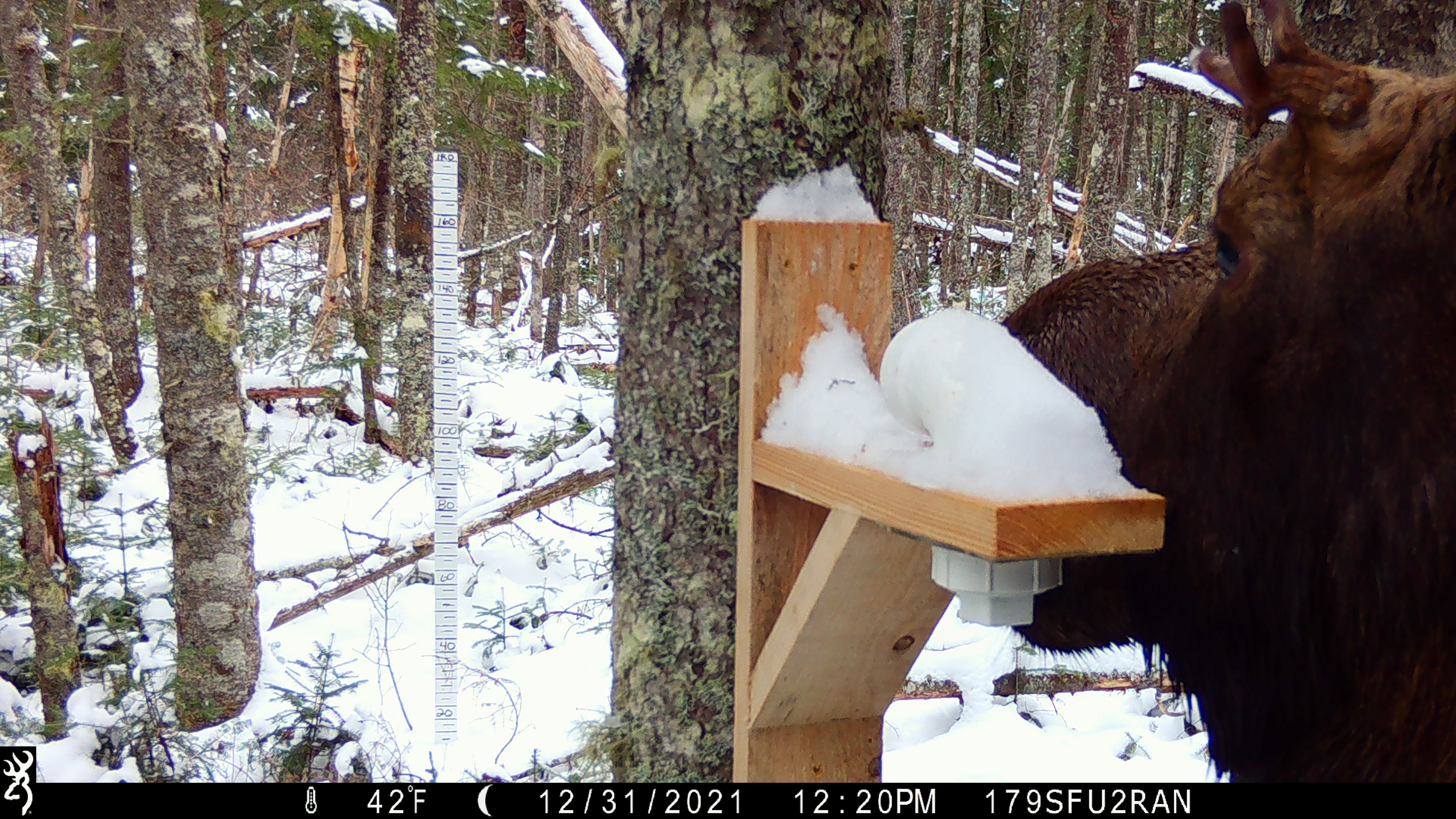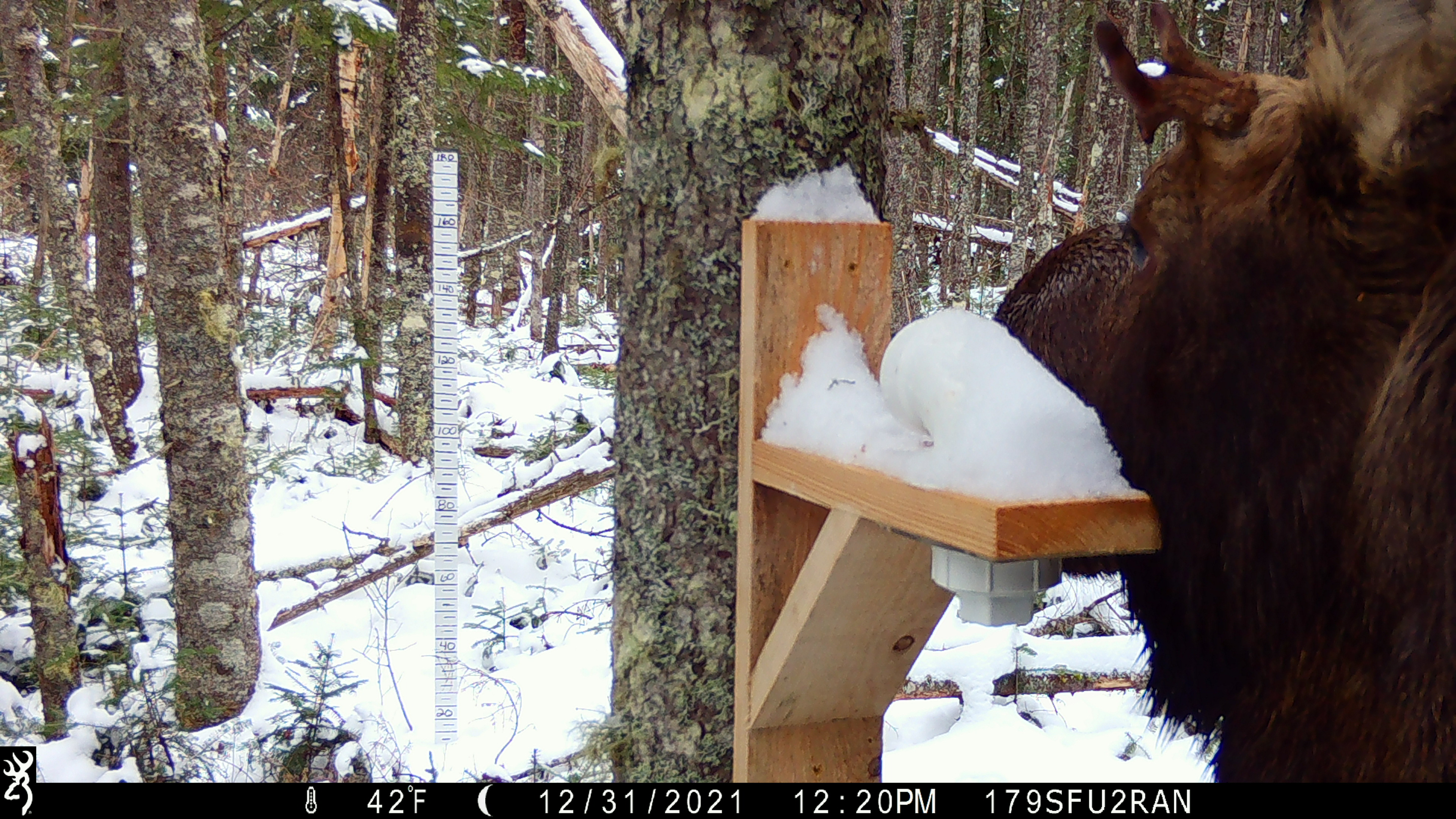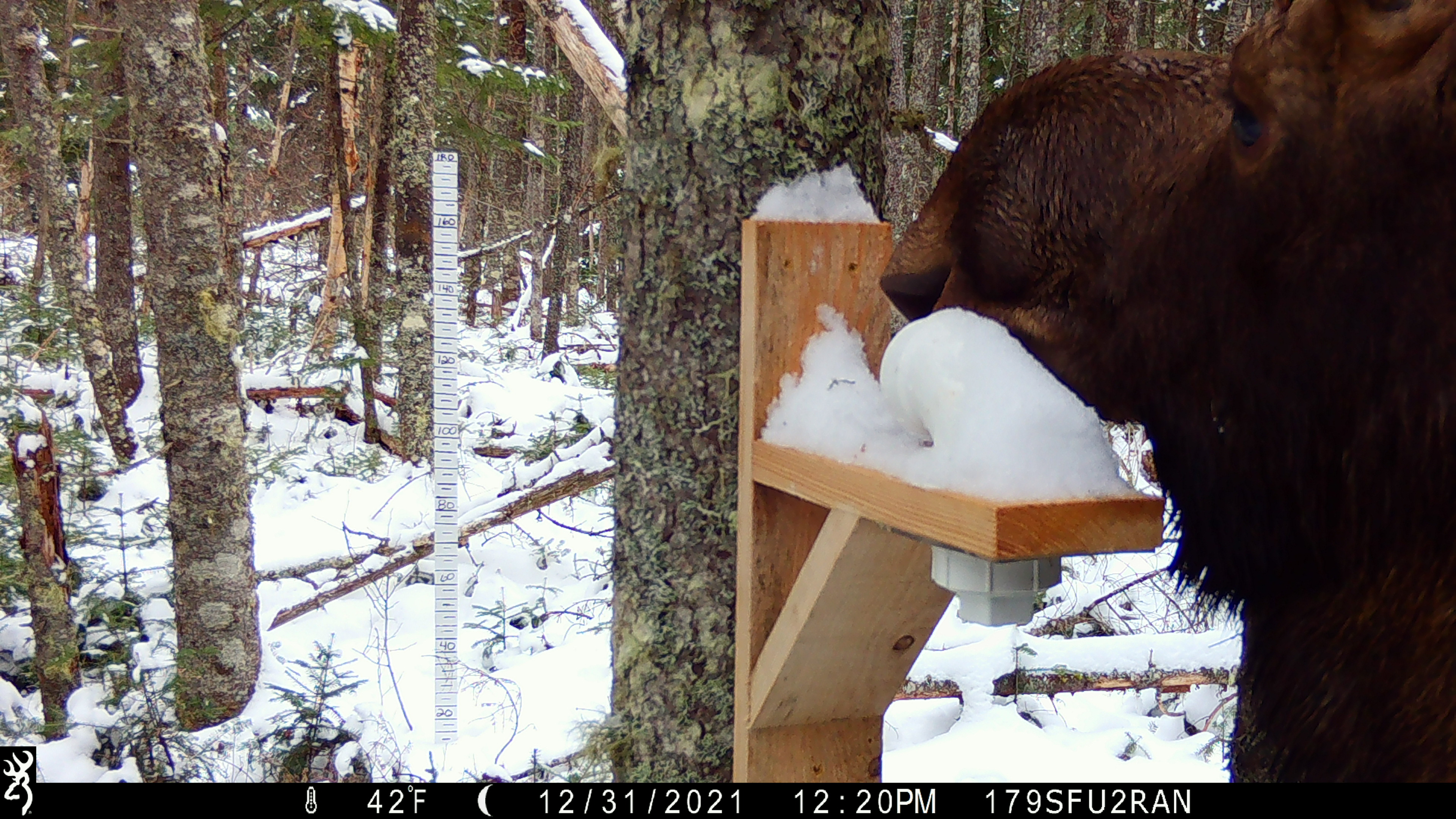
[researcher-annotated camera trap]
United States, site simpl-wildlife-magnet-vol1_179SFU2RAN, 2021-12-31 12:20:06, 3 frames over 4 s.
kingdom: Animalia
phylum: Chordata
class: Mammalia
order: Artiodactyla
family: Cervidae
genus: Alces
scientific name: Alces alces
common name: moose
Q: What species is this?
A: Moose (Alces alces).